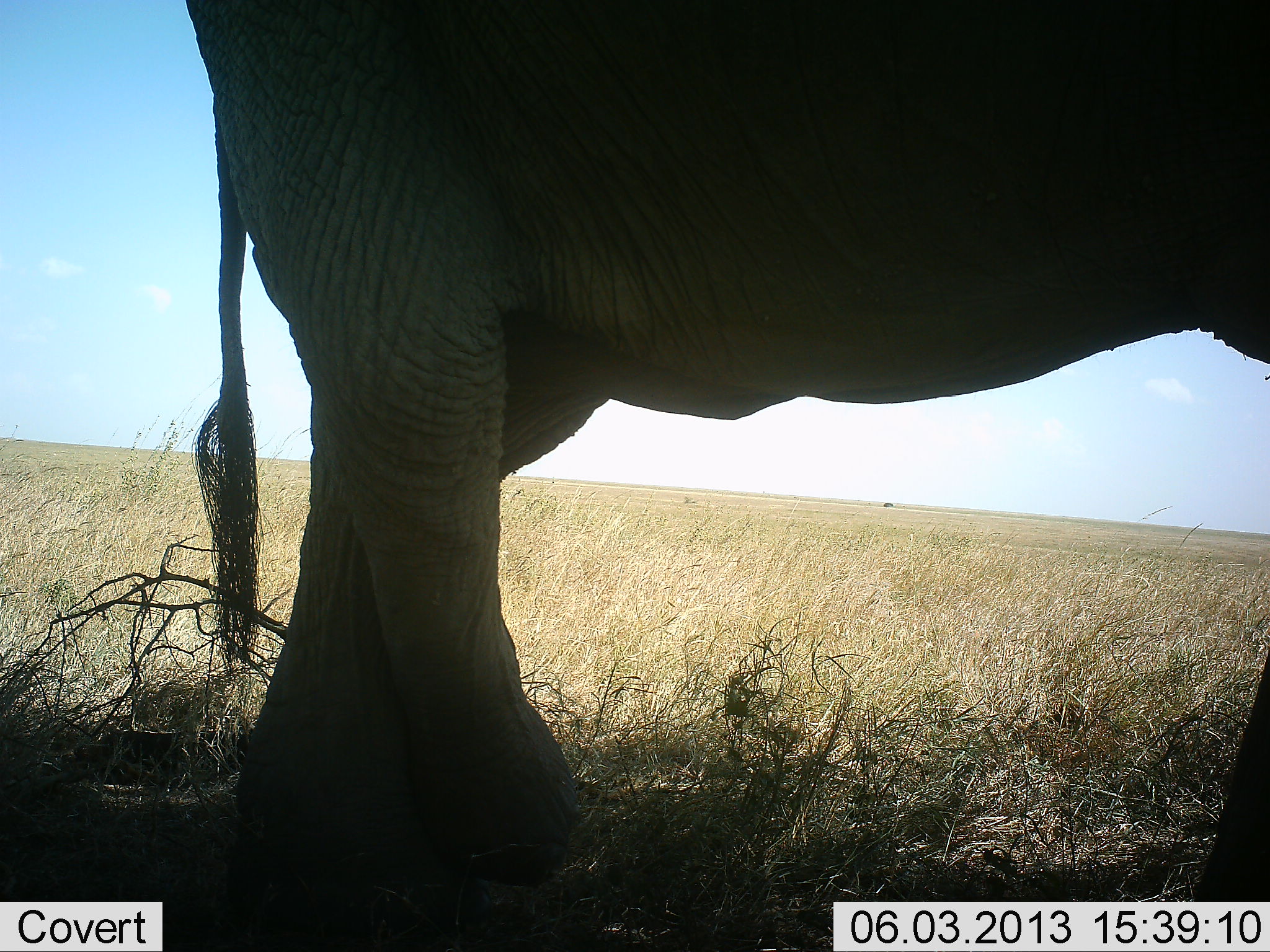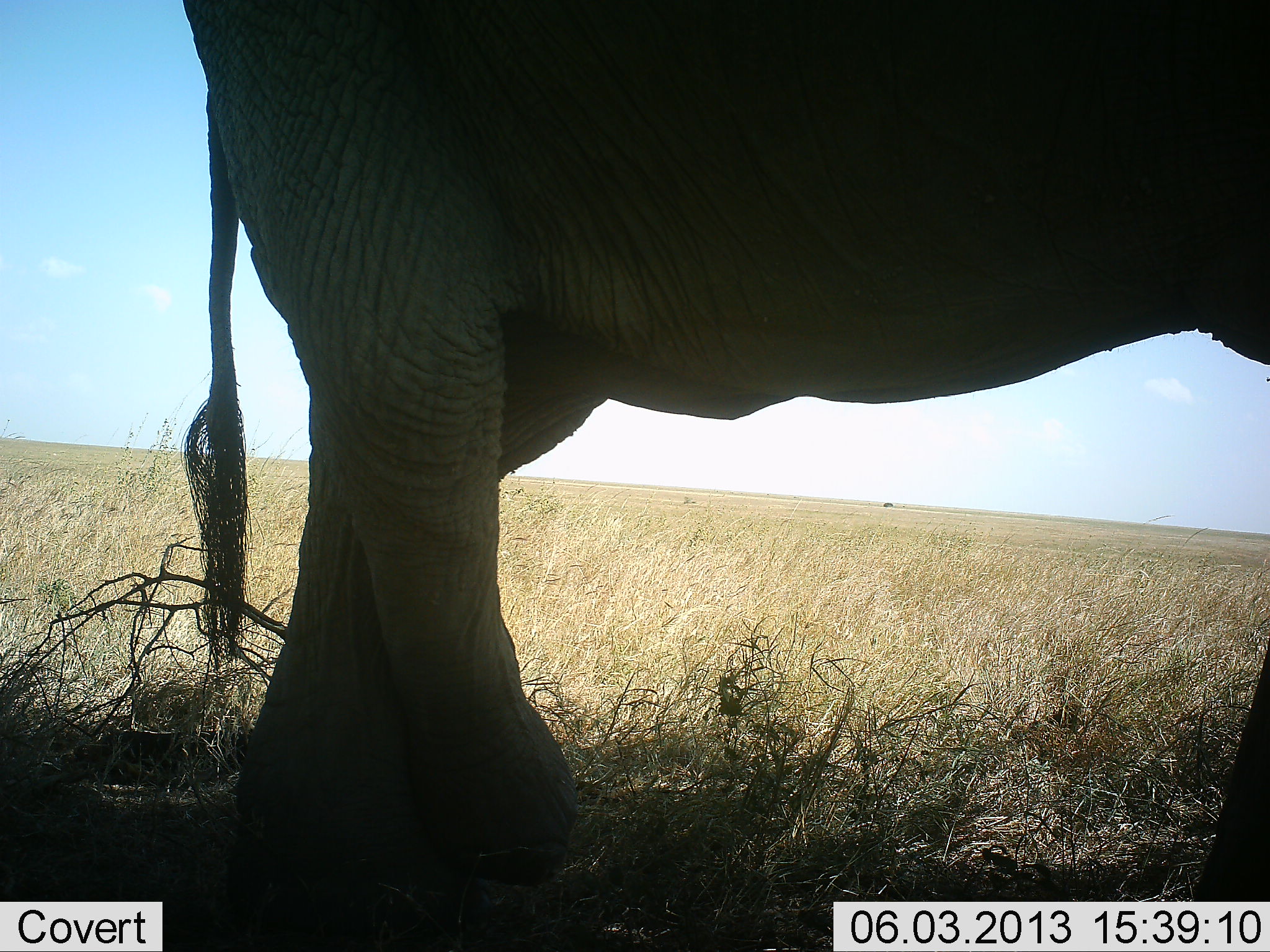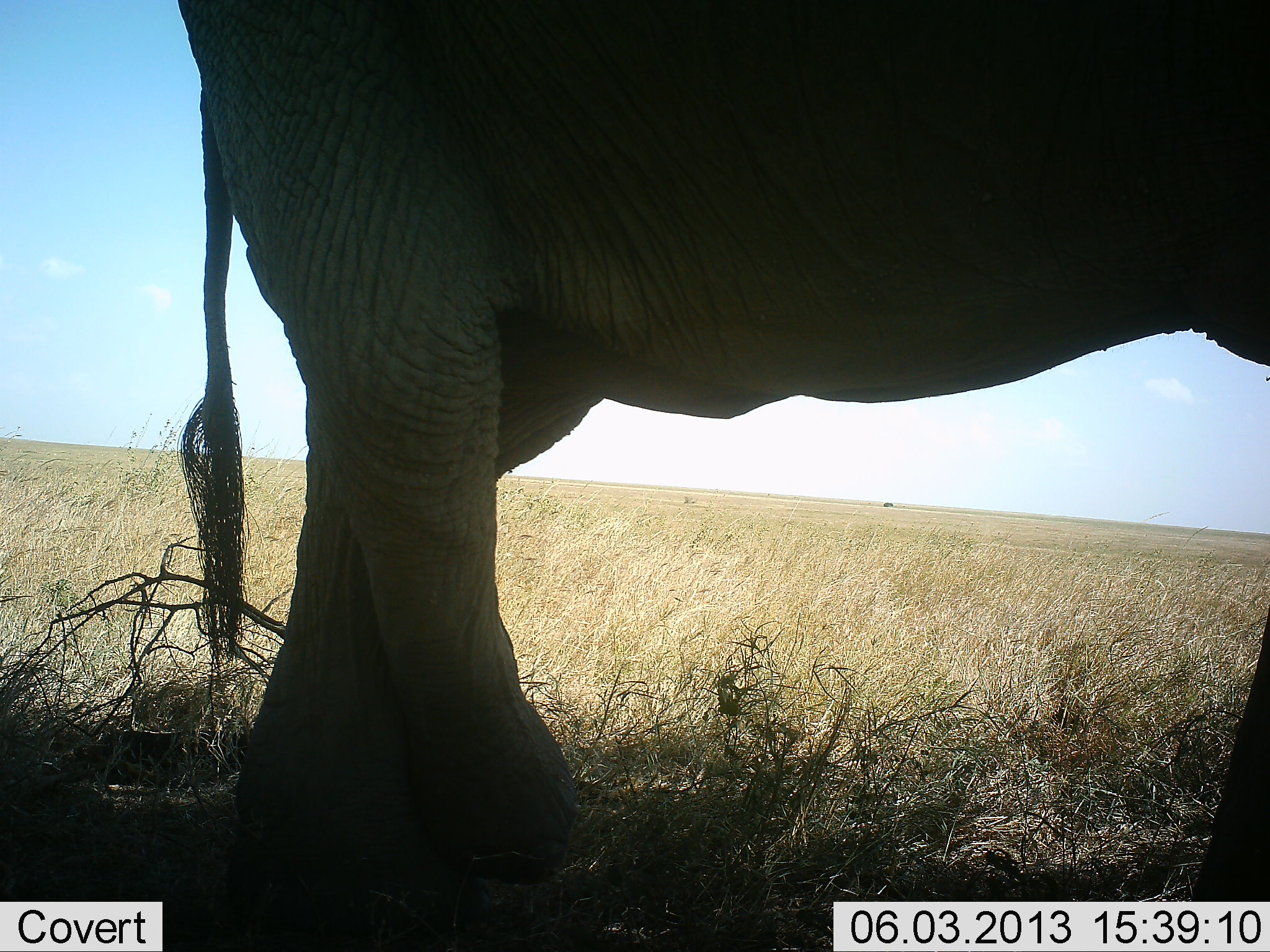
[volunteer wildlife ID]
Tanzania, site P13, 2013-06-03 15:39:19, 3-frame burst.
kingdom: Animalia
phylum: Chordata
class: Mammalia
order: Proboscidea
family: Elephantidae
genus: Loxodonta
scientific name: Loxodonta africana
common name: african bush elephant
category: elephant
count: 1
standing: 84%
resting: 3%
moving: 12%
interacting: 0%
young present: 0%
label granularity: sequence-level